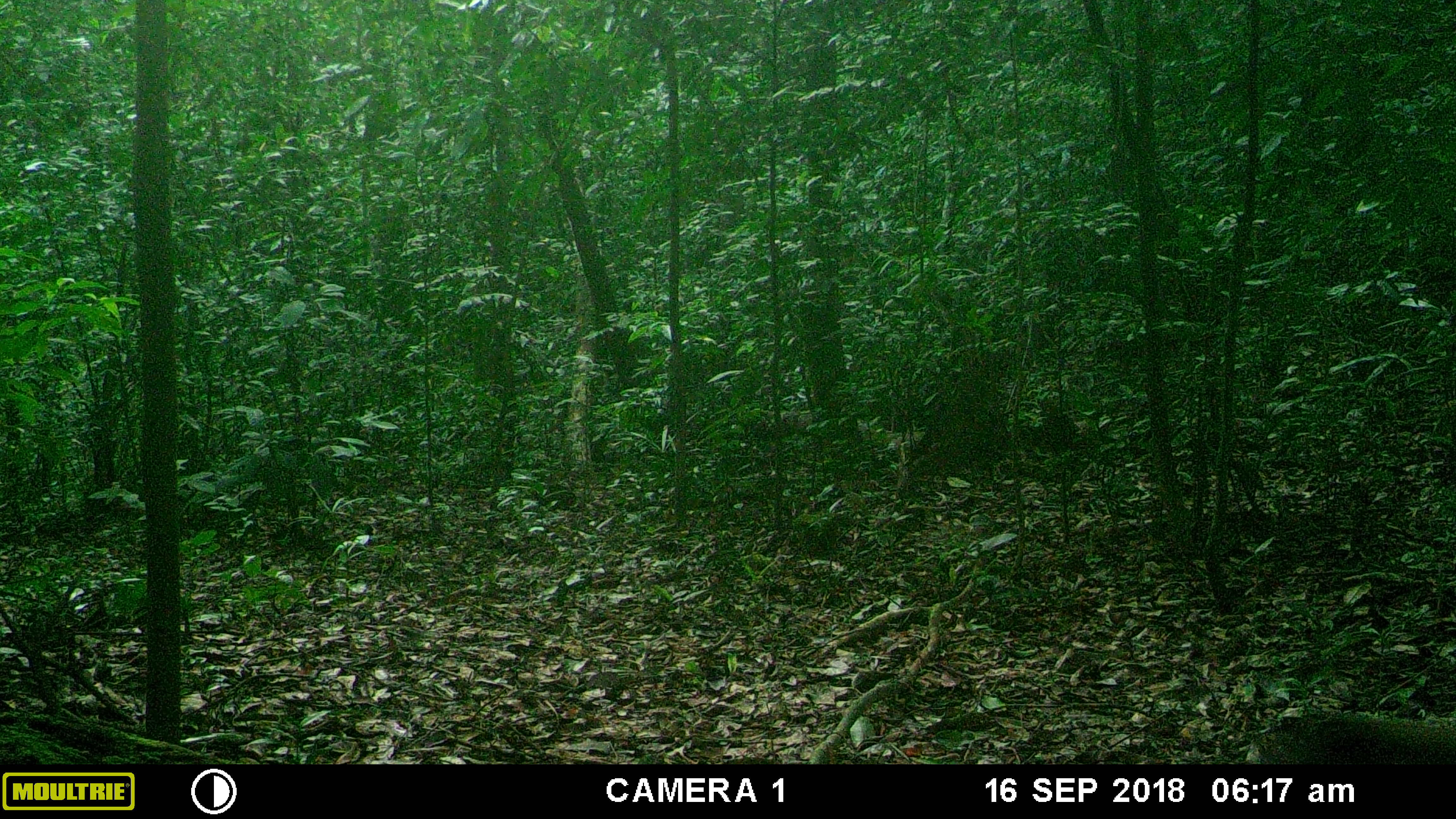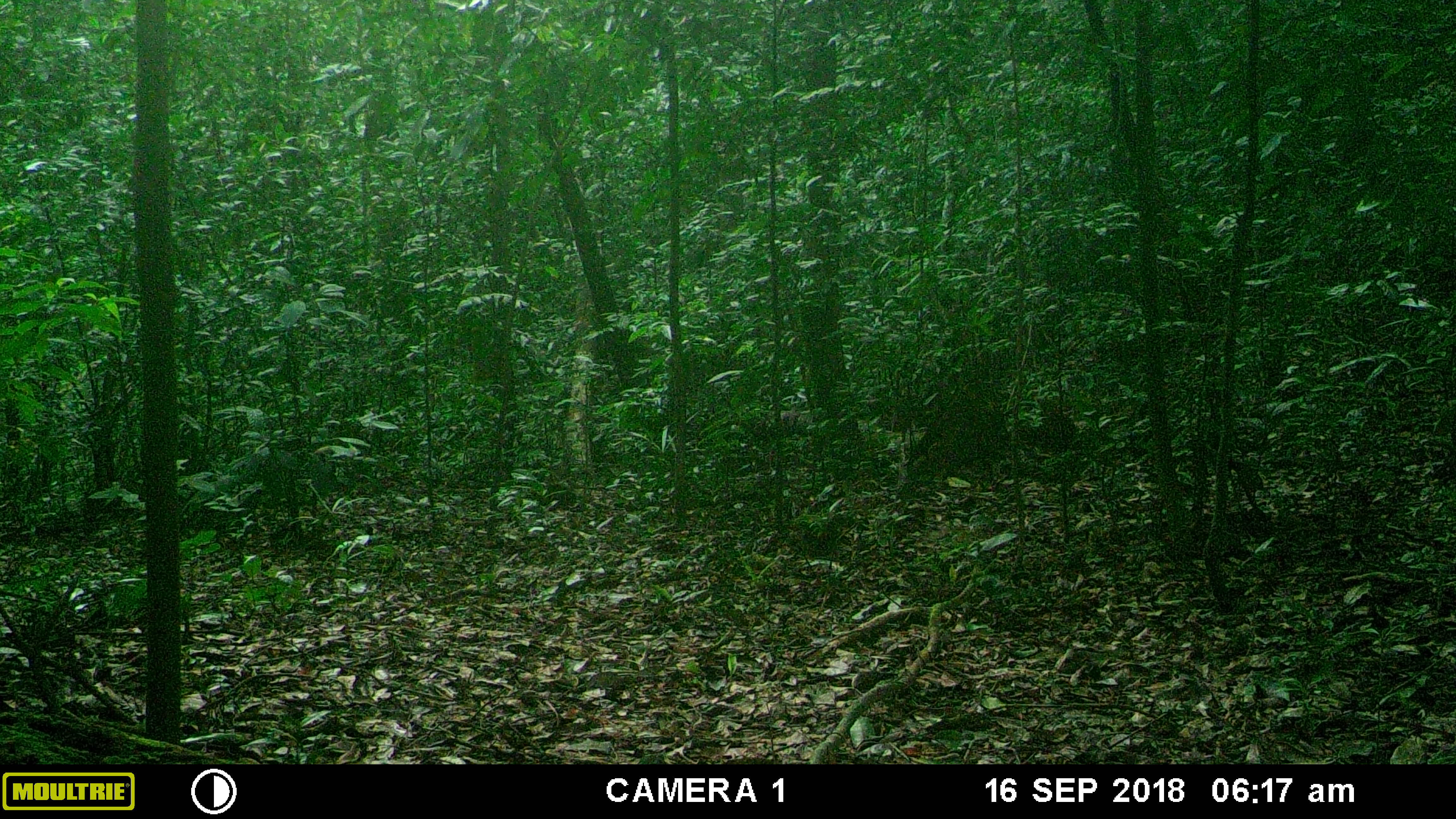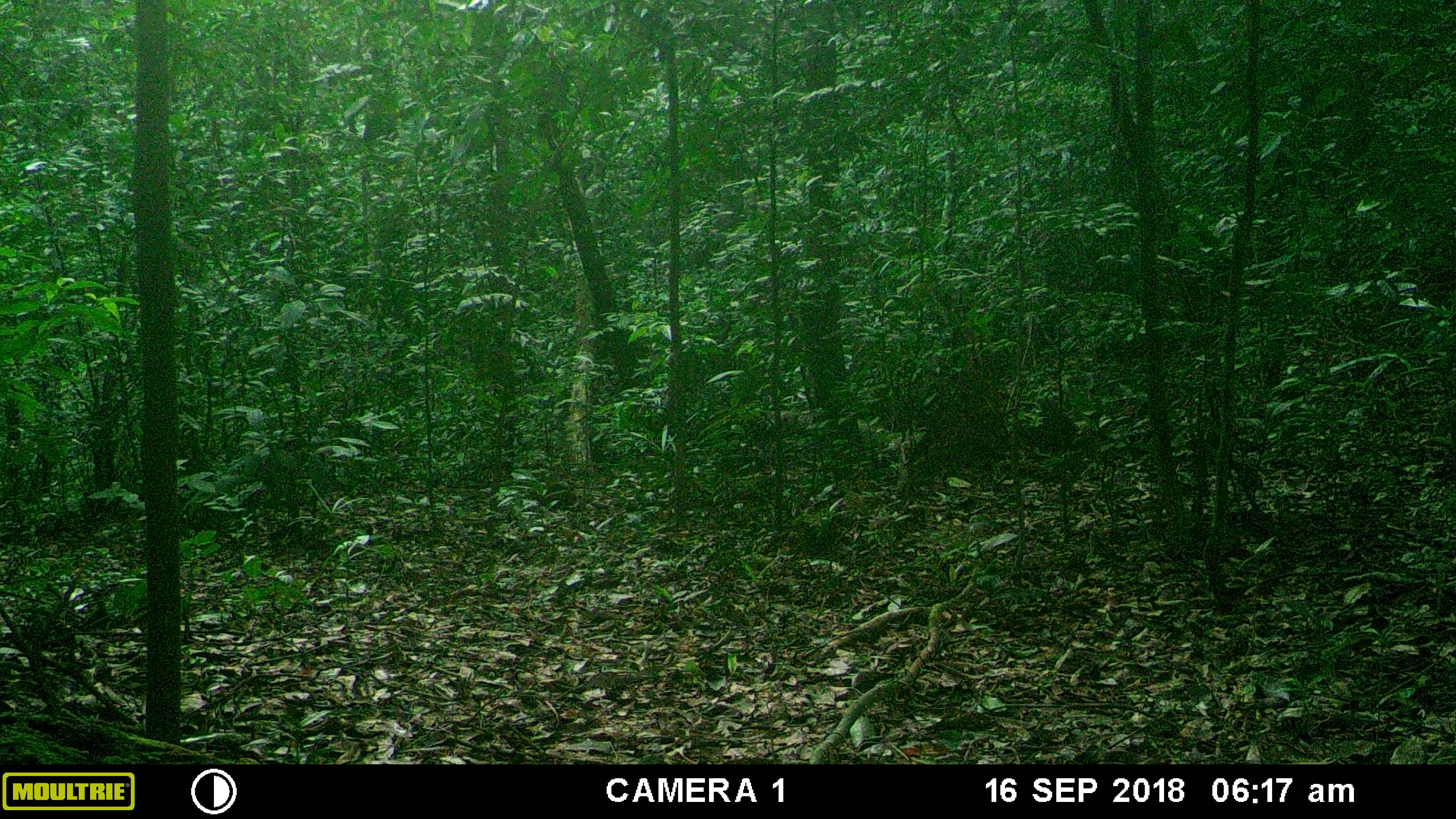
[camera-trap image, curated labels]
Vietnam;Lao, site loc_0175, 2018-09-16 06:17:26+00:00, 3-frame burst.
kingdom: Animalia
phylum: Chordata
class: Mammalia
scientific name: Mammalia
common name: mammal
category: unidentified small mammal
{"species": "unidentified small mammal (mammal) (Mammalia)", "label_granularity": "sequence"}